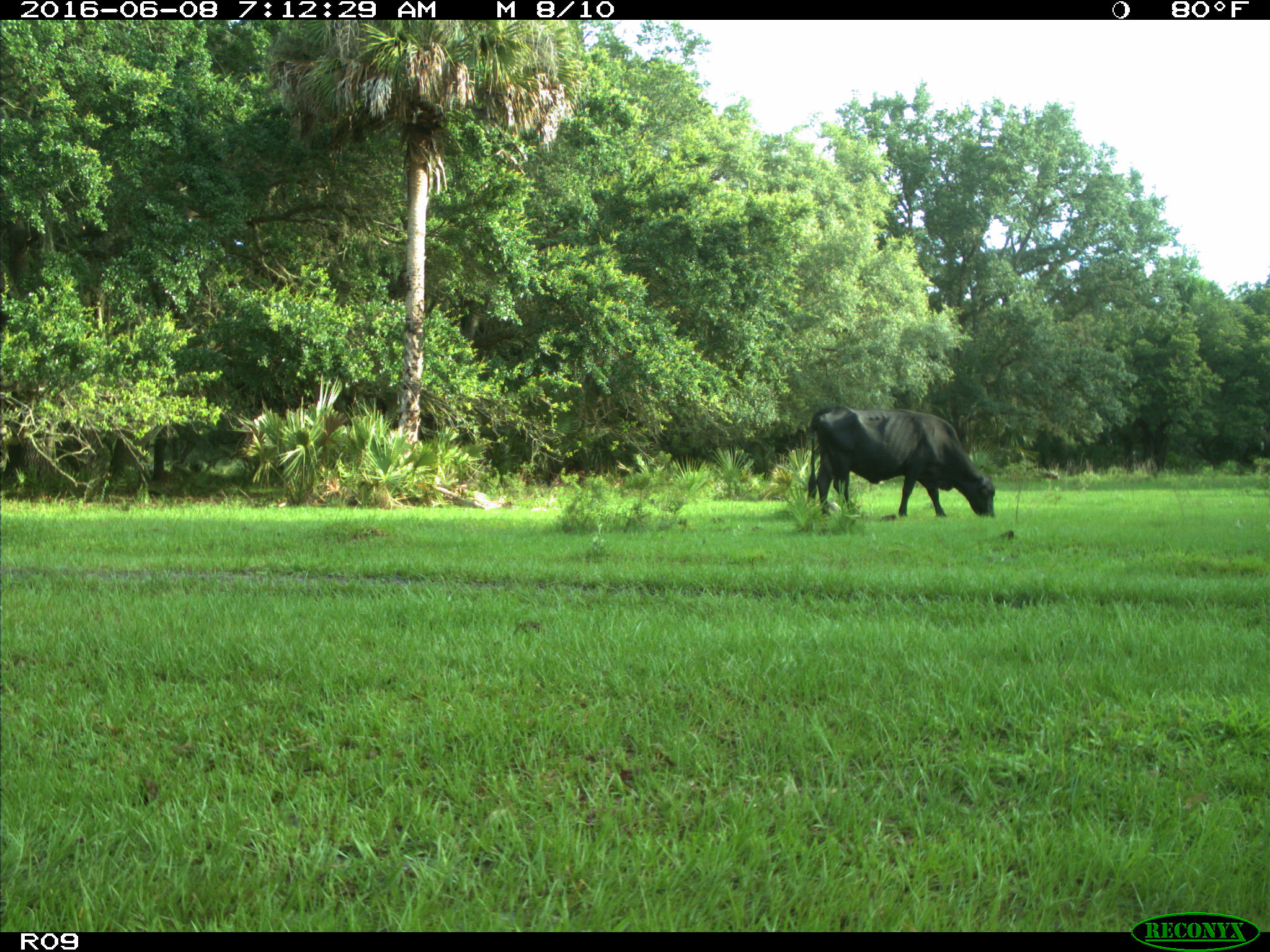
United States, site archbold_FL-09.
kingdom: Animalia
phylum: Chordata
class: Mammalia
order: Artiodactyla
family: Bovidae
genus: Bos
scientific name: Bos taurus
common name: domestic cow